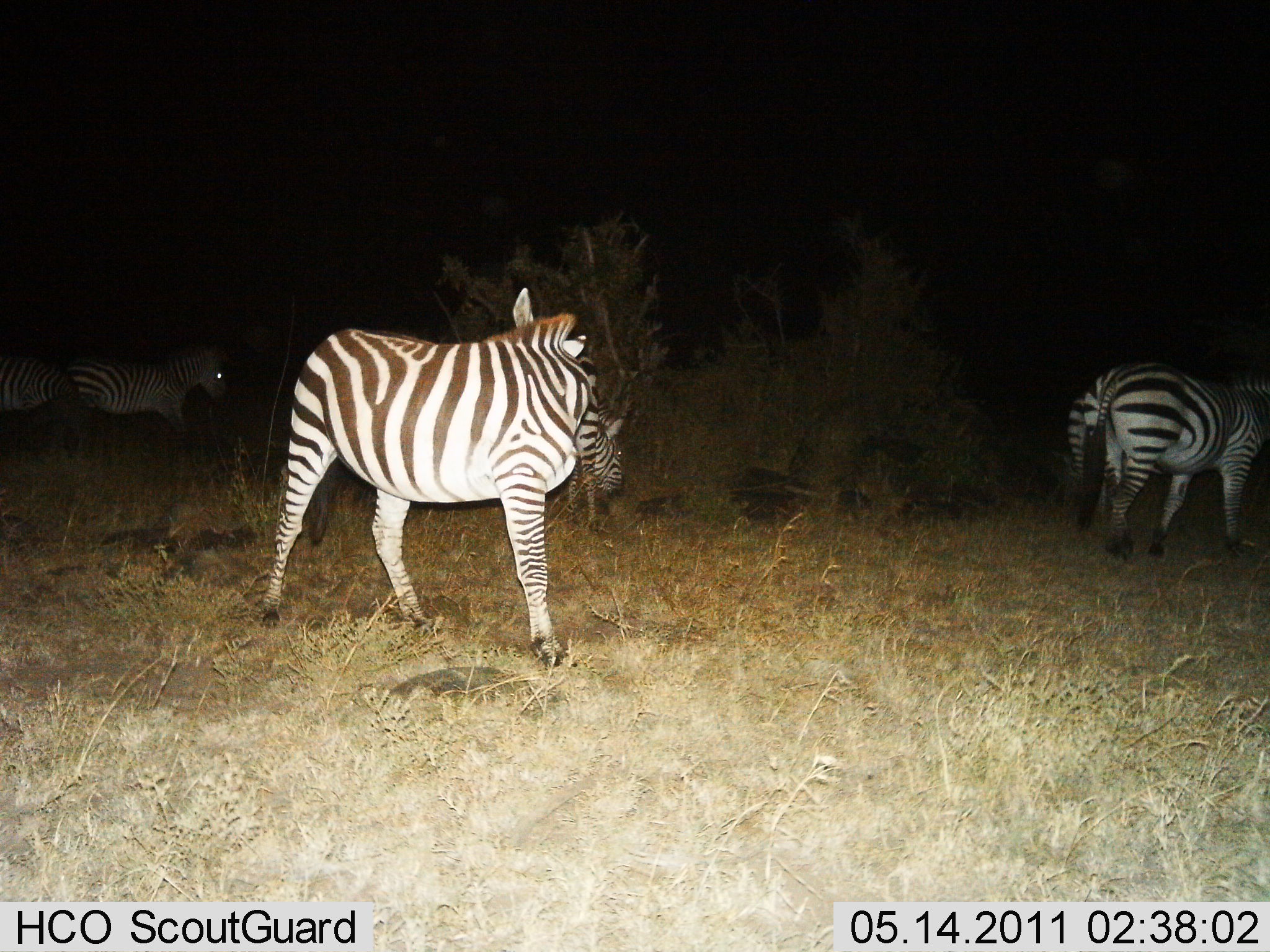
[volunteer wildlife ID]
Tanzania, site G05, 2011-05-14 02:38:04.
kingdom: Animalia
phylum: Chordata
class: Mammalia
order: Perissodactyla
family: Equidae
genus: Equus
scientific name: Equus quagga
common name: plains zebra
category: zebra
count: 5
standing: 82%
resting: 0%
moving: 45%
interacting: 0%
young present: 0%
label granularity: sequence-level